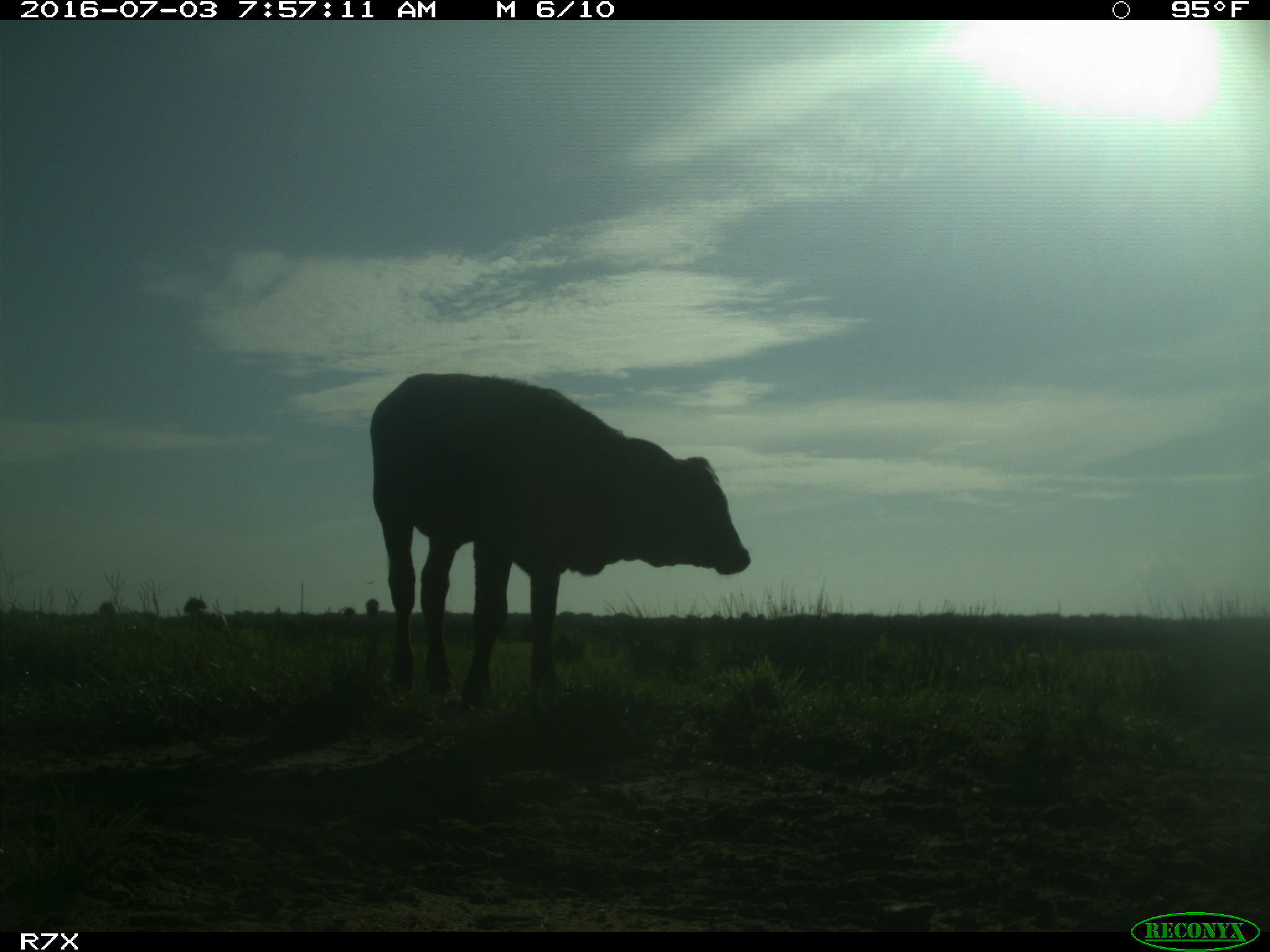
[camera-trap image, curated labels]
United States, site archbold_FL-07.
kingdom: Animalia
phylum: Chordata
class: Mammalia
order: Artiodactyla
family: Bovidae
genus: Bos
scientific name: Bos taurus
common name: domestic cow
Bos taurus (domestic cow).